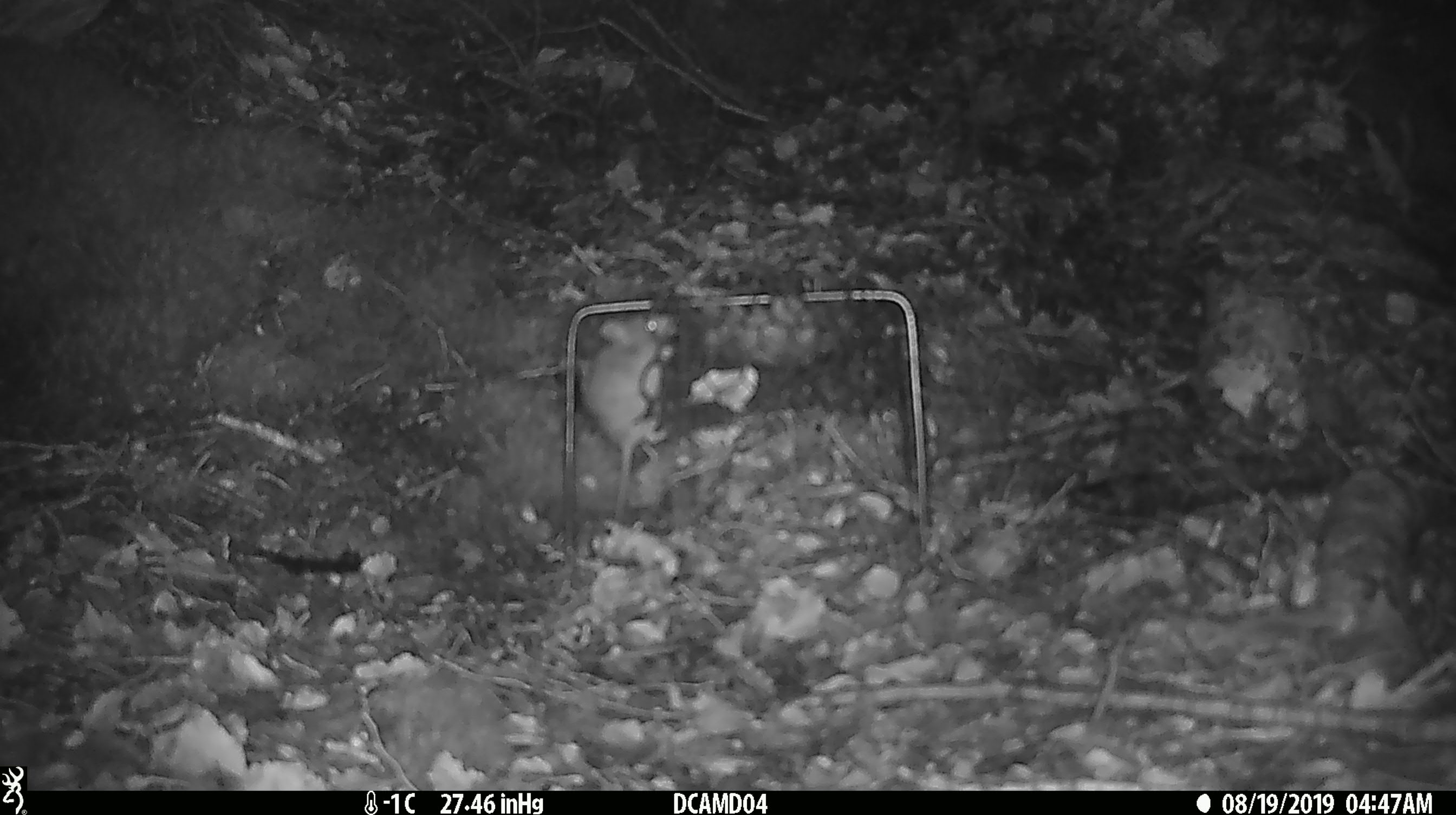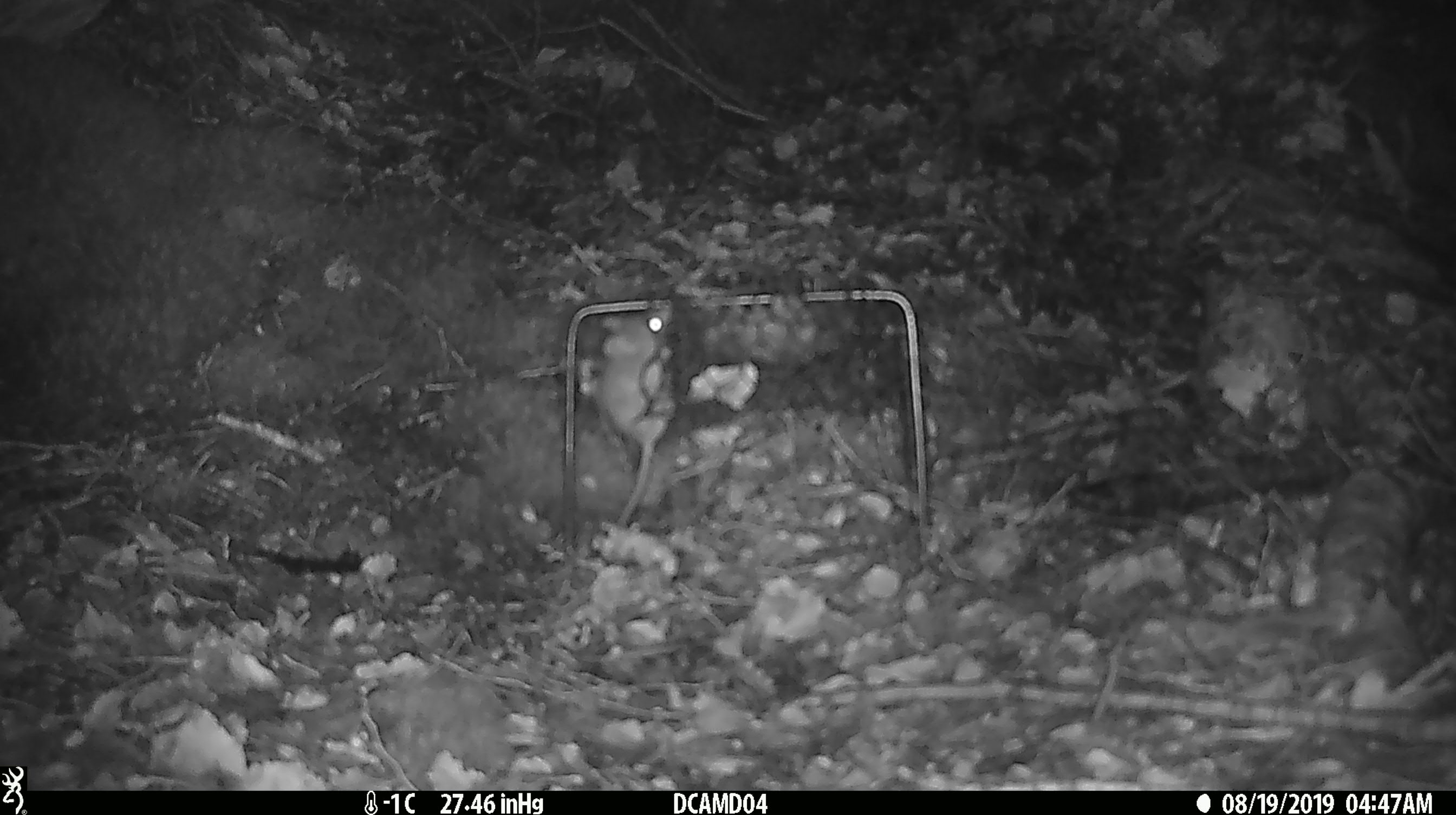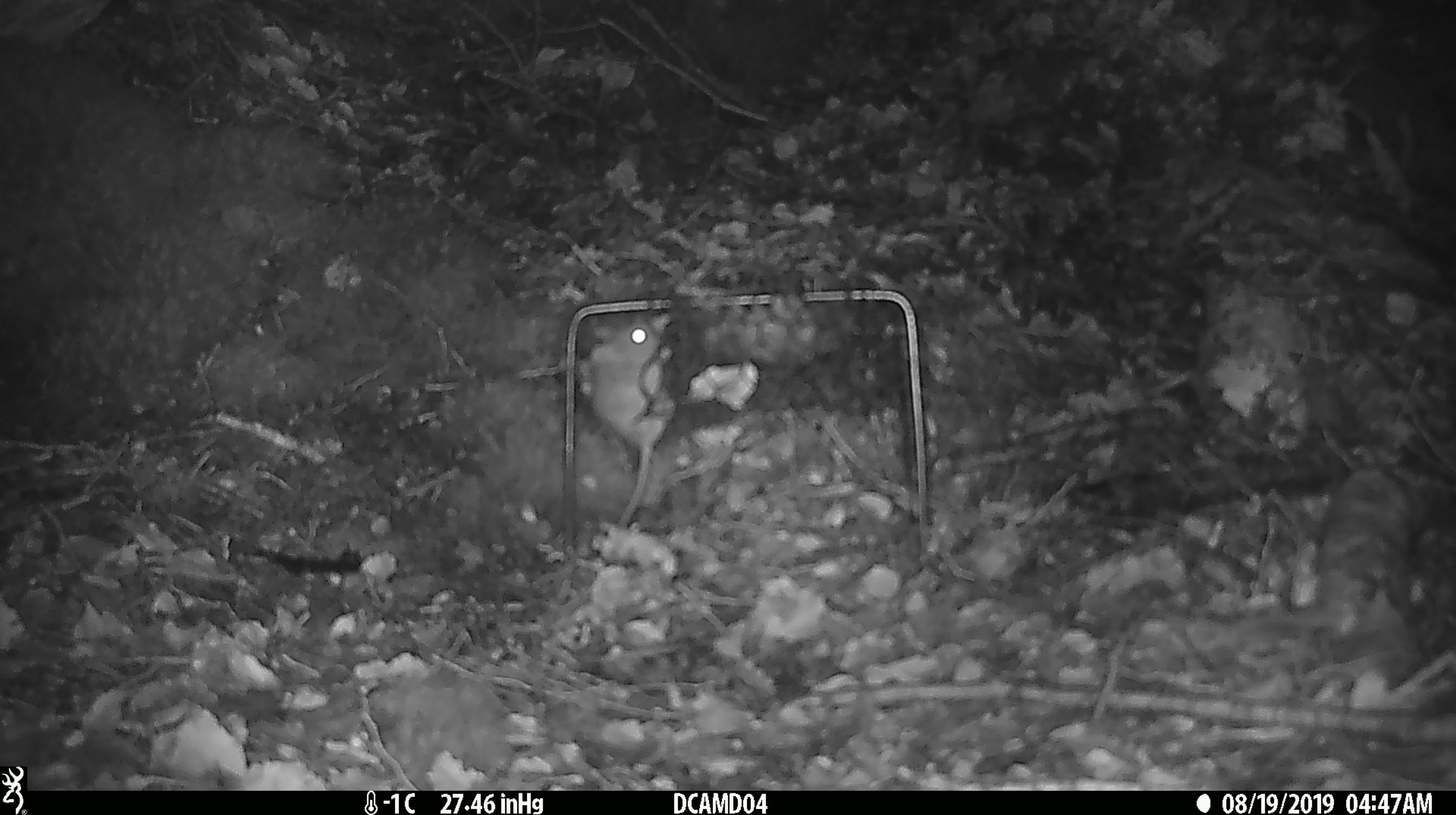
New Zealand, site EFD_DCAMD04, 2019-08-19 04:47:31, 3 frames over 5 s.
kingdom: Animalia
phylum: Chordata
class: Mammalia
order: Rodentia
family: Muridae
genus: Mus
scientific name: Mus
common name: mouse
Mouse (Mus).